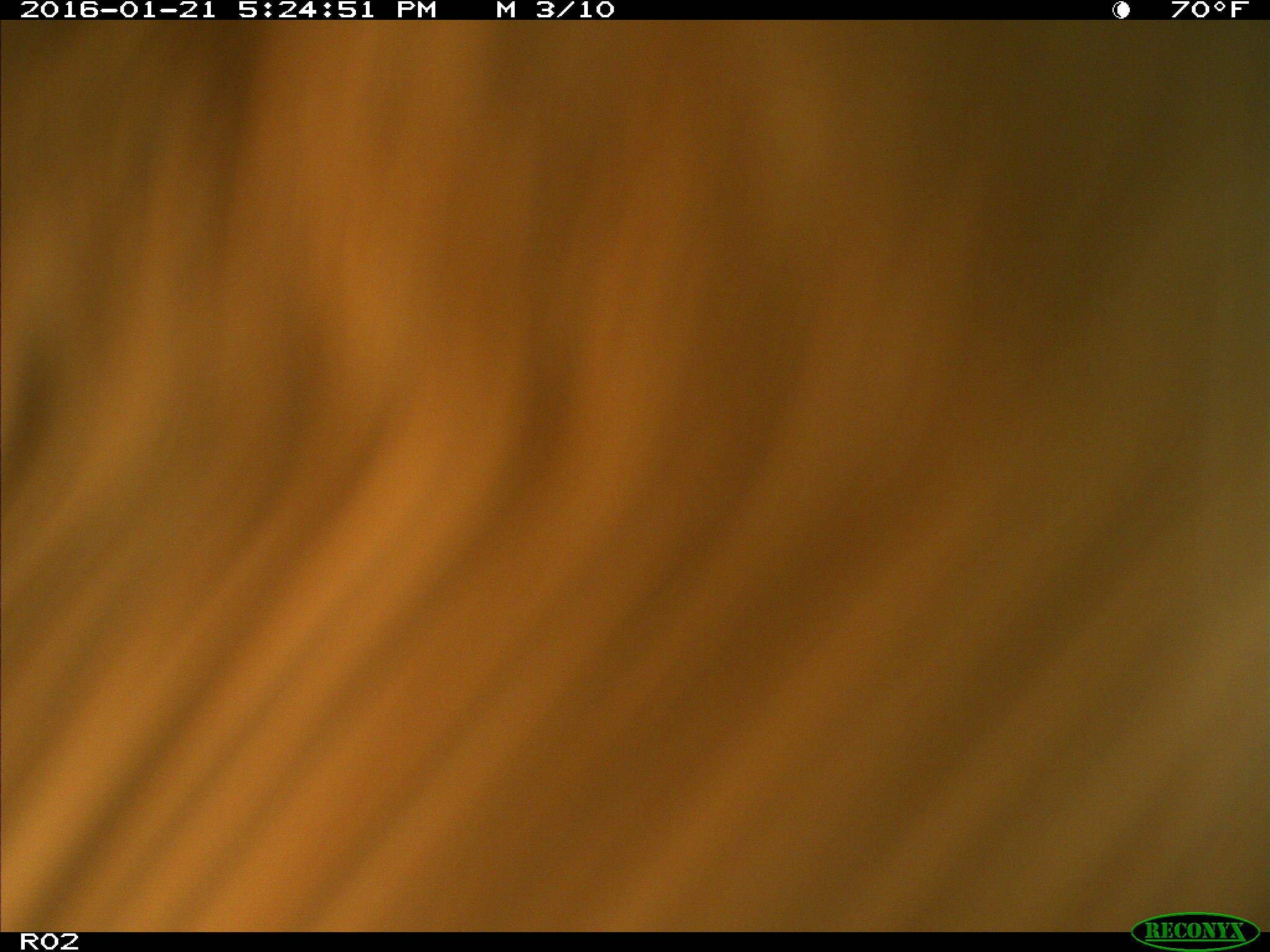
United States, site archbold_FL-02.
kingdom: Animalia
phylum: Chordata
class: Mammalia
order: Artiodactyla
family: Bovidae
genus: Bos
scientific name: Bos taurus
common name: domestic cow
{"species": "Bos taurus (domestic cow)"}